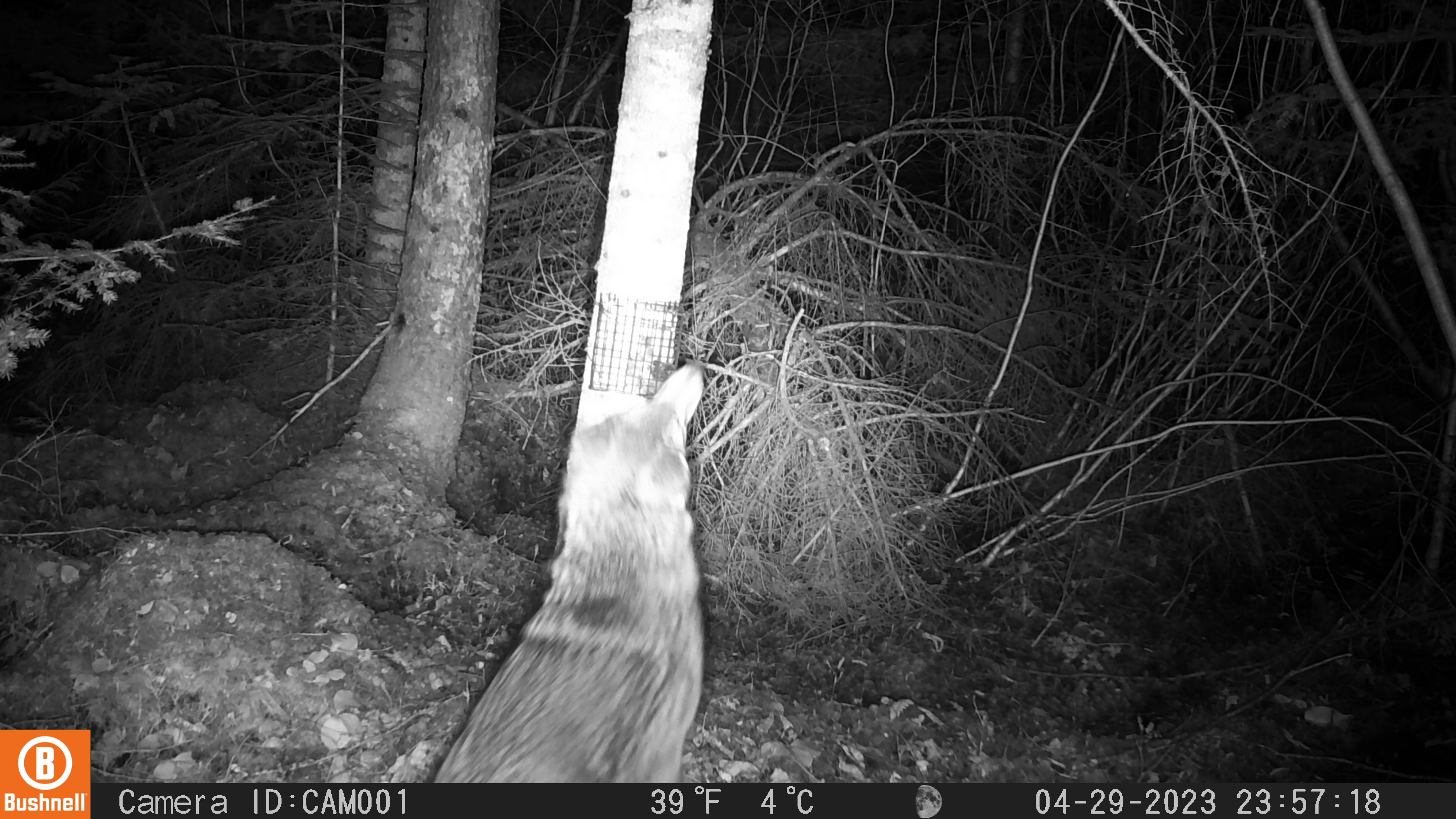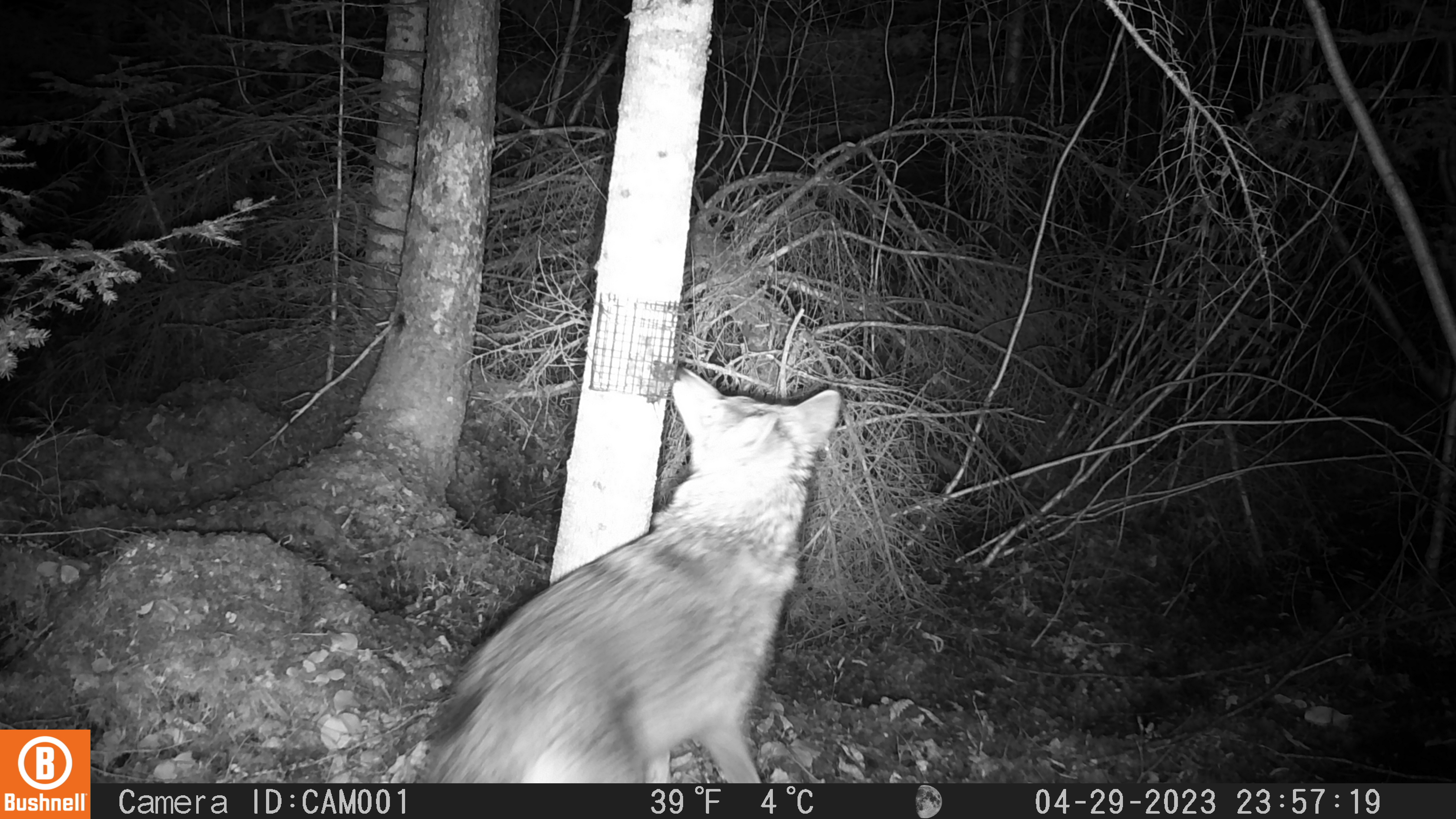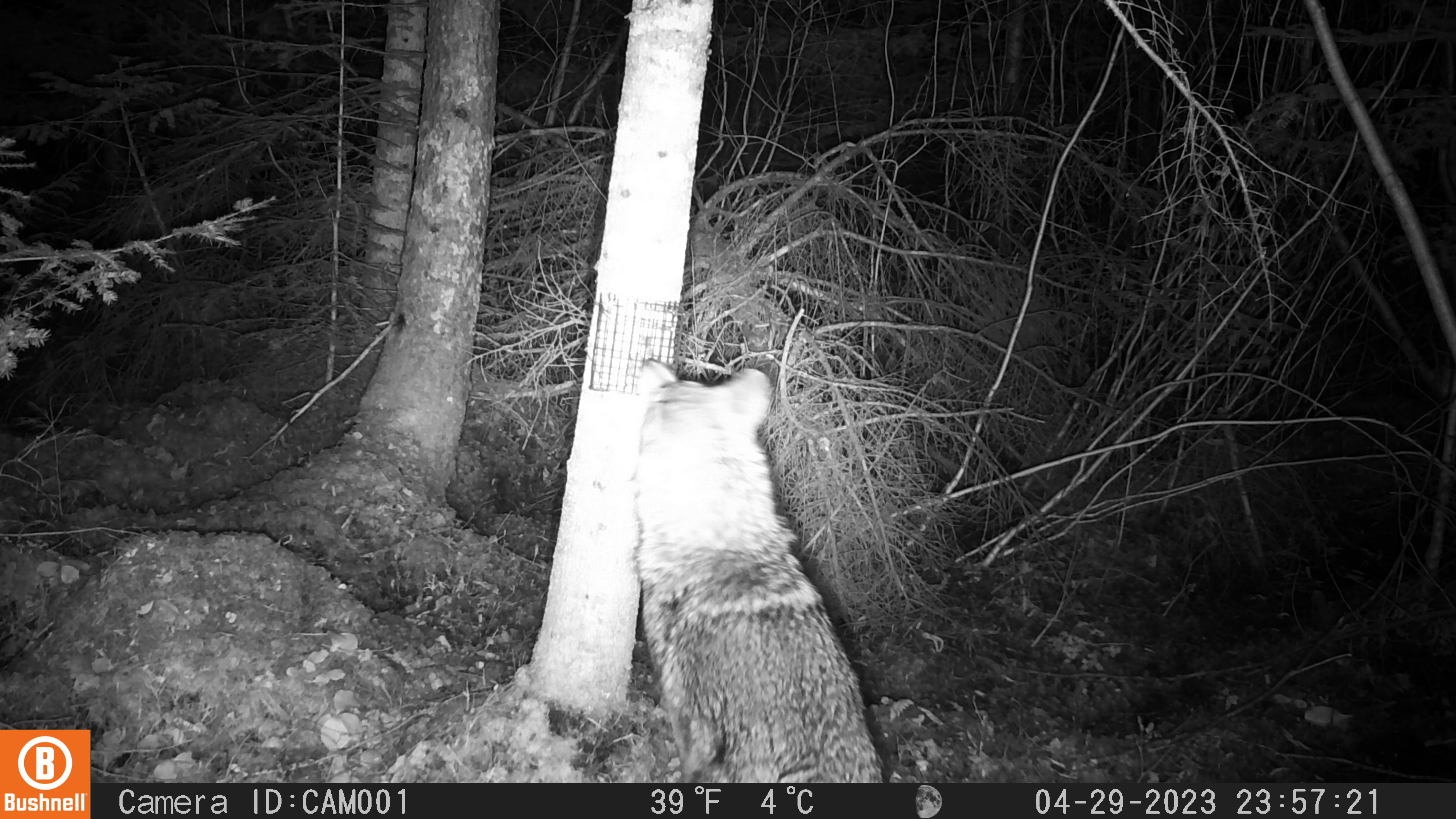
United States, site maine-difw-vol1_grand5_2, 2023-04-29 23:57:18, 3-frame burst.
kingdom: Animalia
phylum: Chordata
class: Mammalia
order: Carnivora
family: Canidae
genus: Canis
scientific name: Canis latrans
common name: coyote